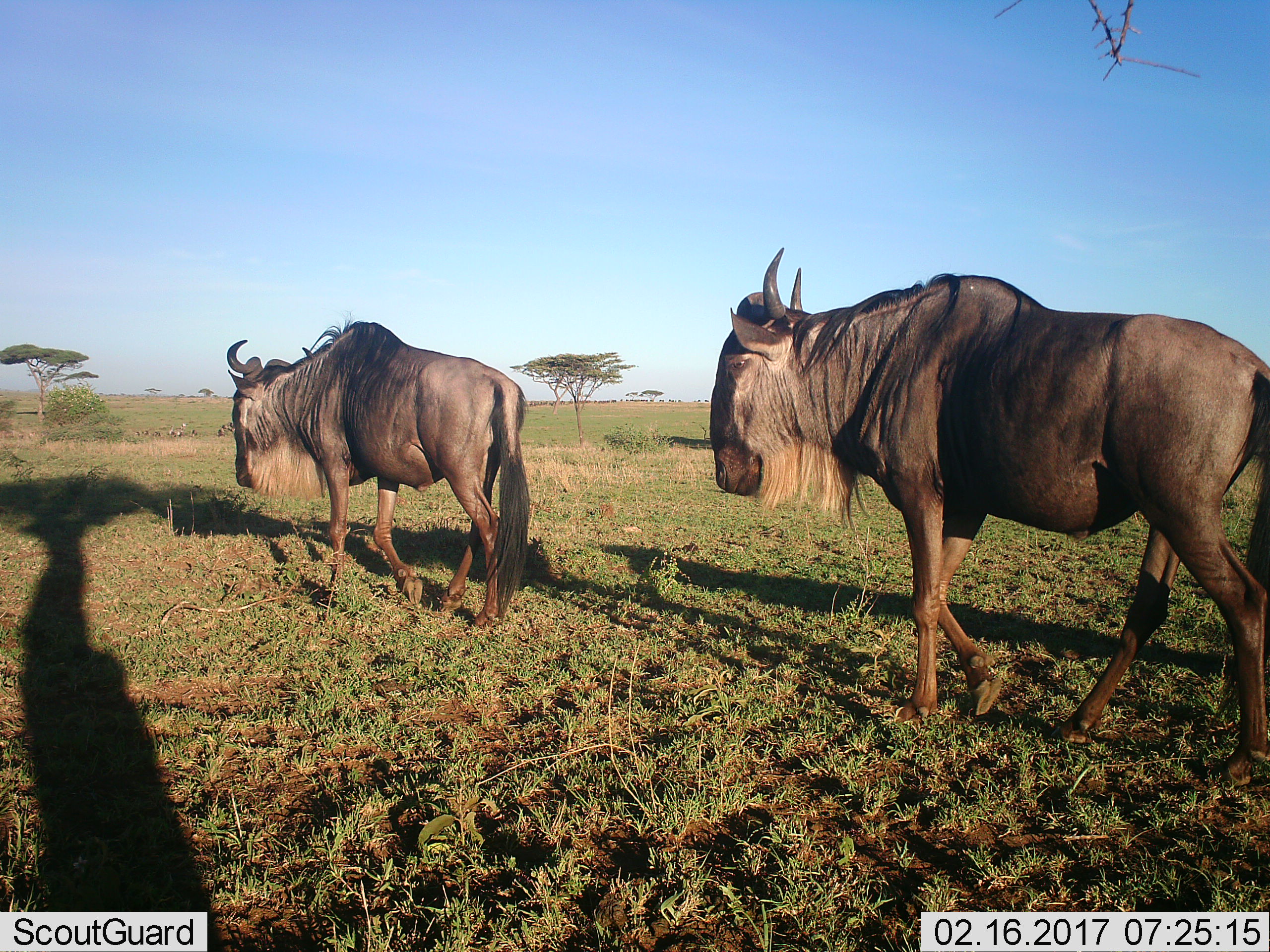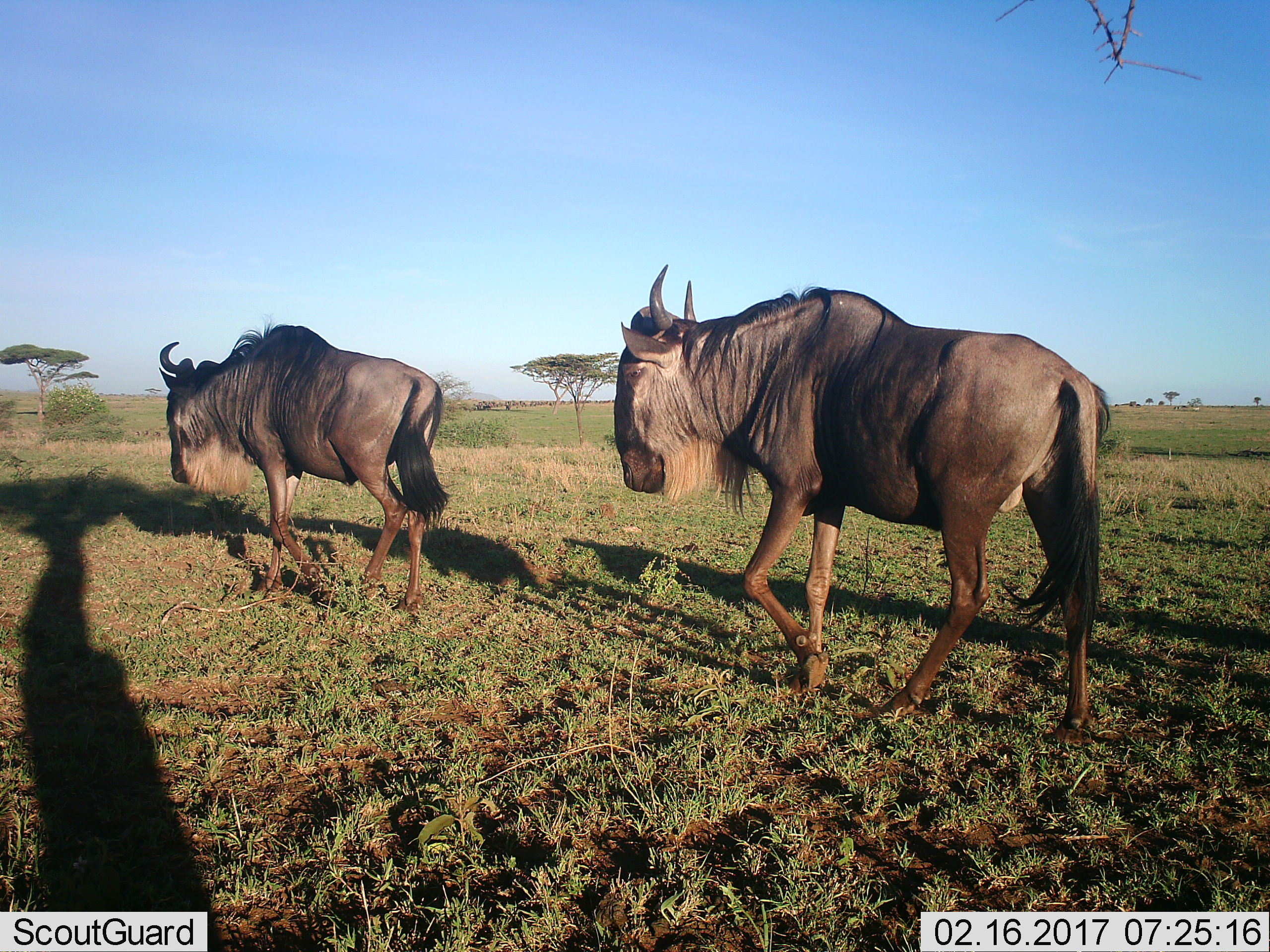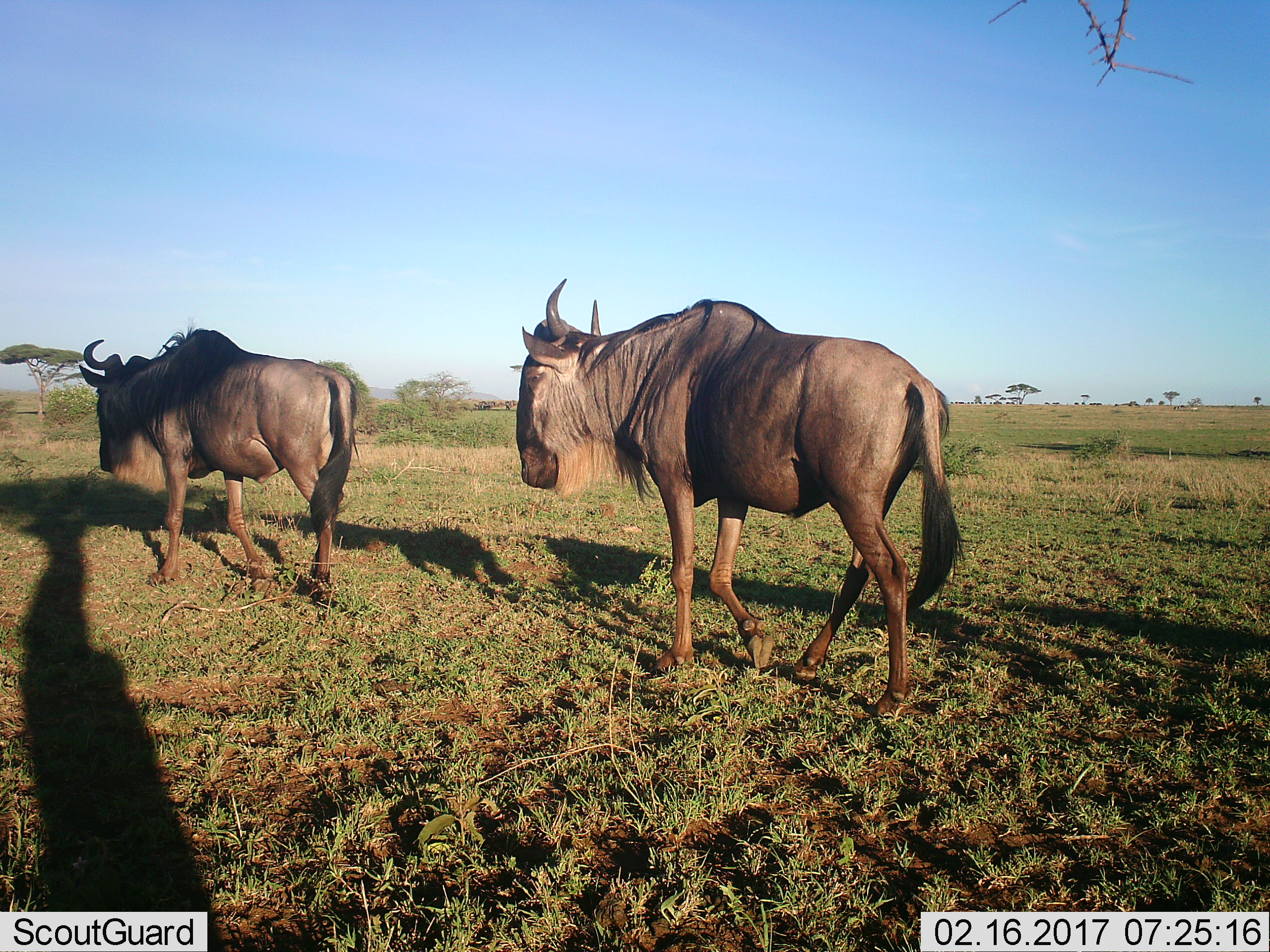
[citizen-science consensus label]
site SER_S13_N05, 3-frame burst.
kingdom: Animalia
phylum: Chordata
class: Mammalia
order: Artiodactyla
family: Bovidae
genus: Connochaetes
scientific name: Connochaetes taurinus taurinus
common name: blue wildebeest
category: wildebeestblue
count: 2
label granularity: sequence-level